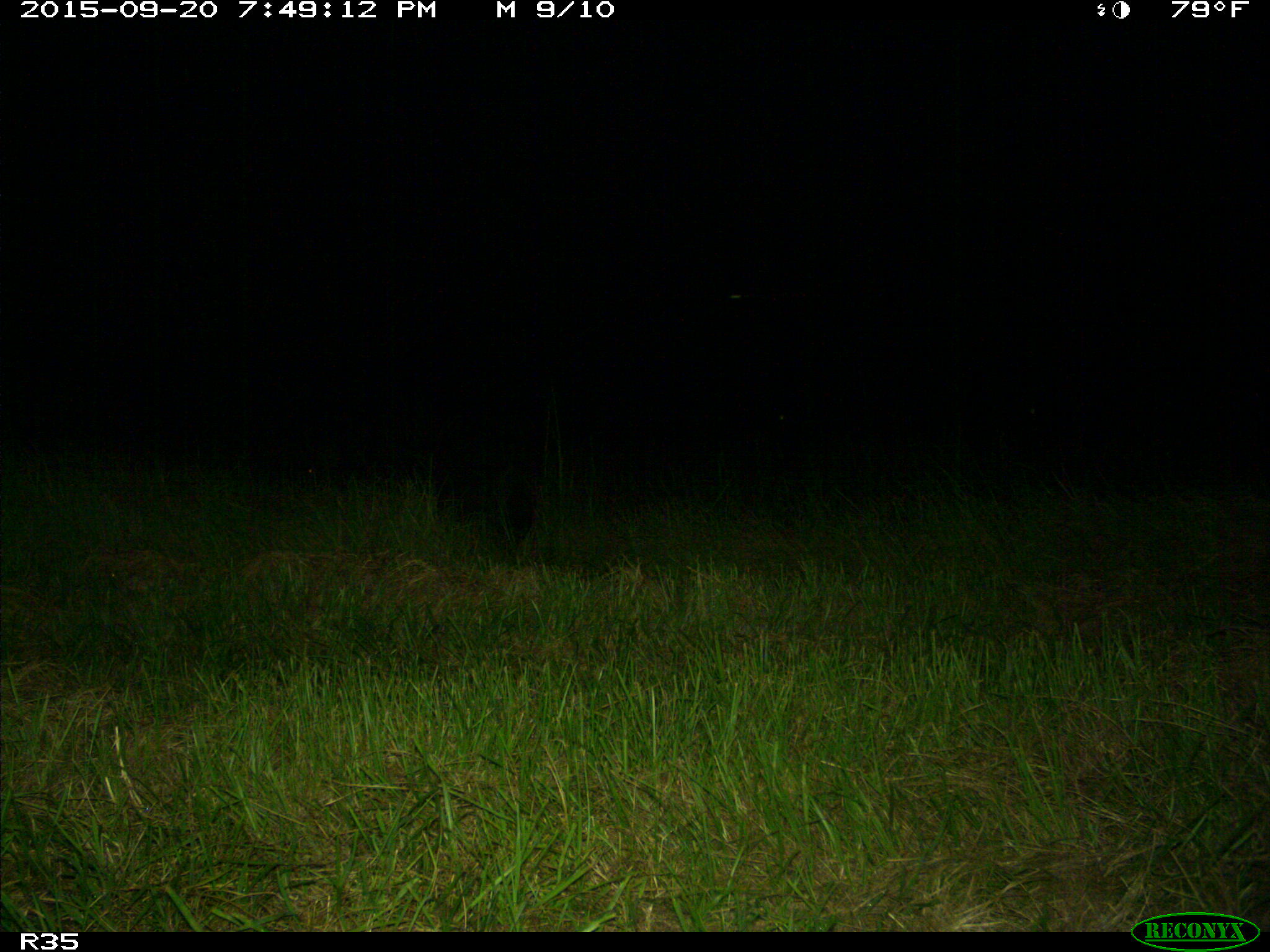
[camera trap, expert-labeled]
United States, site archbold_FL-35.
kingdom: Animalia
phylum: Chordata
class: Mammalia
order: Artiodactyla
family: Suidae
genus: Sus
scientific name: Sus scrofa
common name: wild boar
Sus scrofa (wild boar).